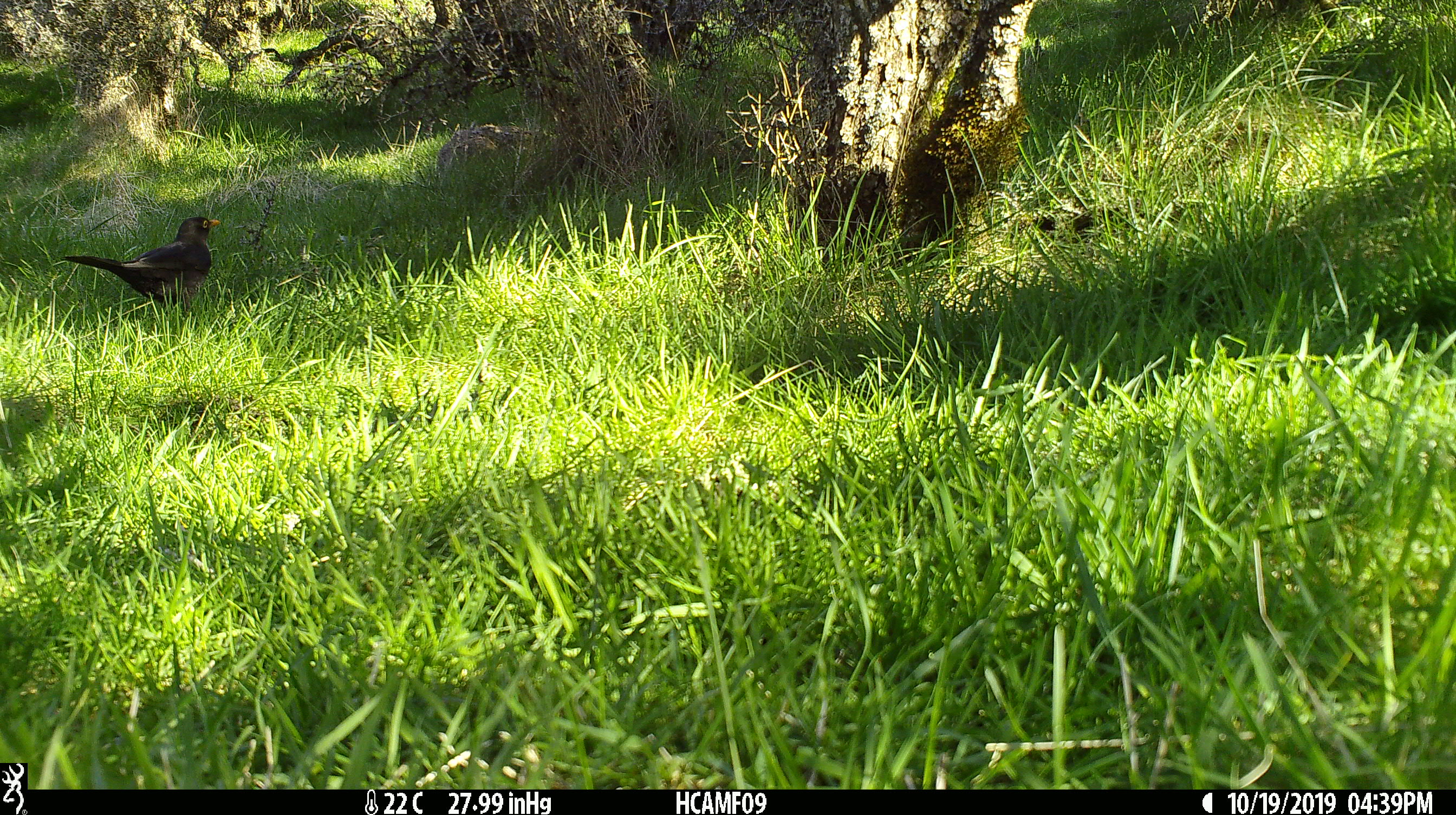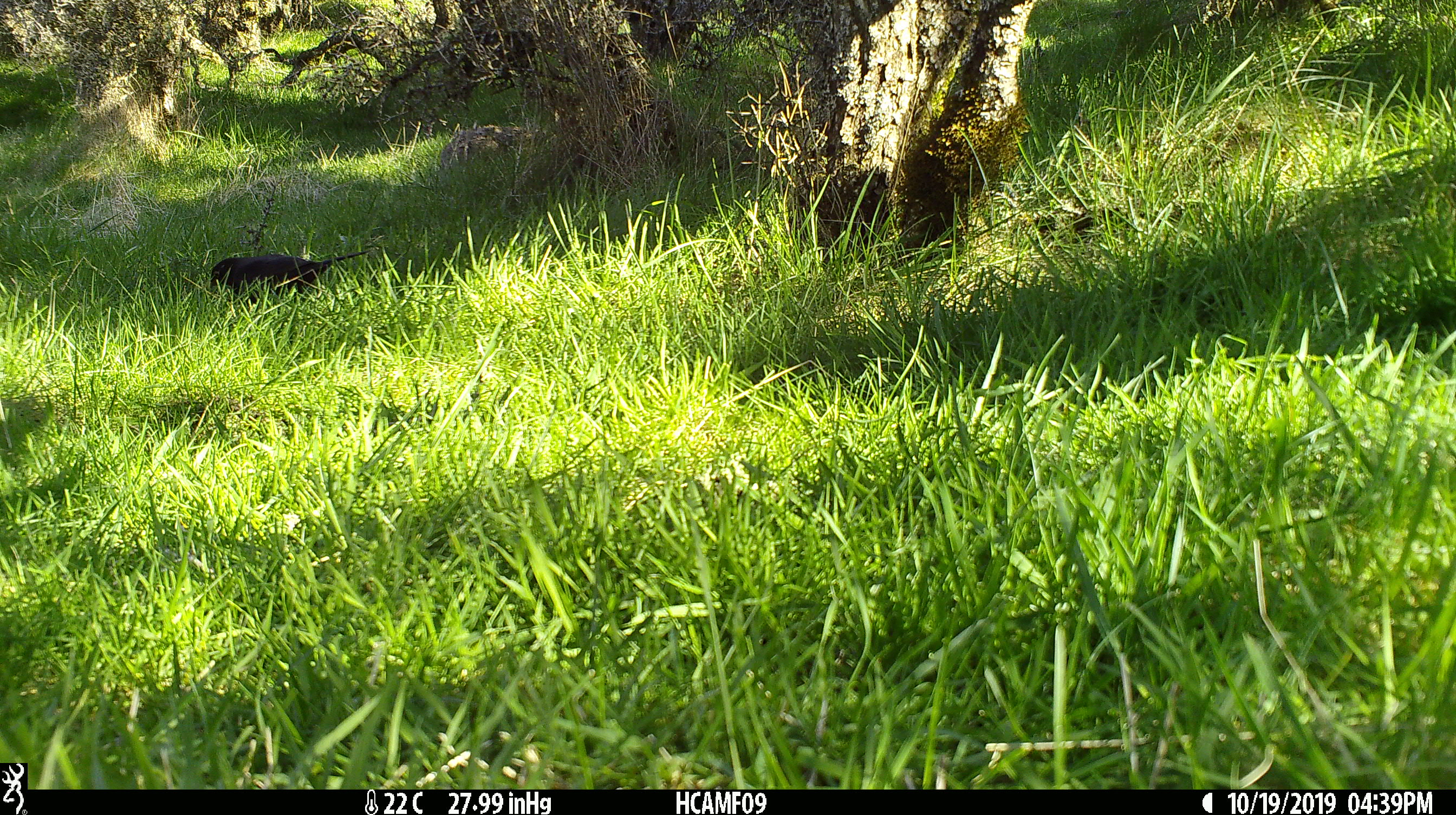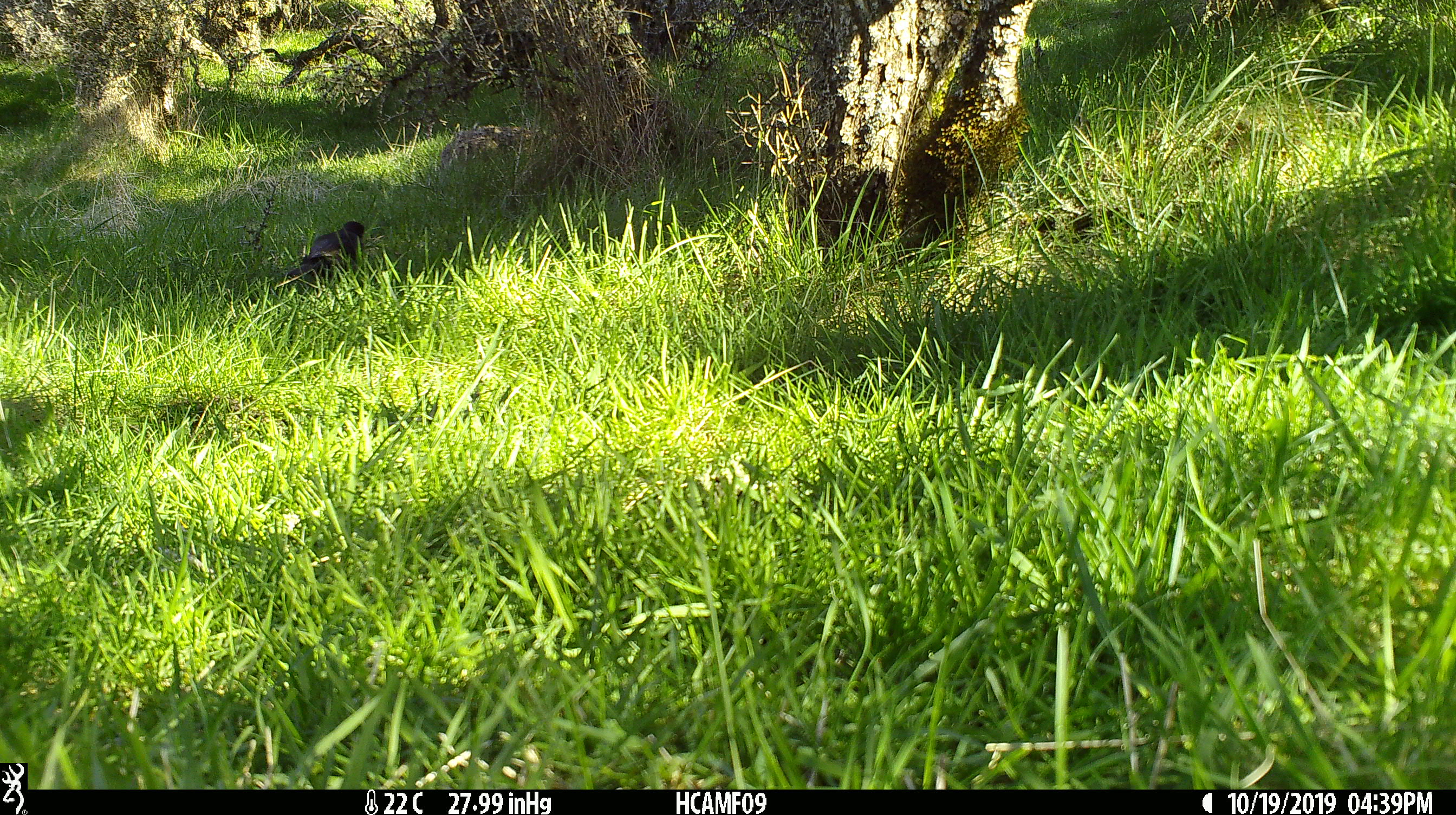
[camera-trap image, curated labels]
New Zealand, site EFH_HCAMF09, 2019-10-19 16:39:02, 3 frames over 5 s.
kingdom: Animalia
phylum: Chordata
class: Aves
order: Passeriformes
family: Turdidae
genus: Turdus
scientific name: Turdus merula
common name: eurasian blackbird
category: blackbird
Blackbird (eurasian blackbird) (Turdus merula).